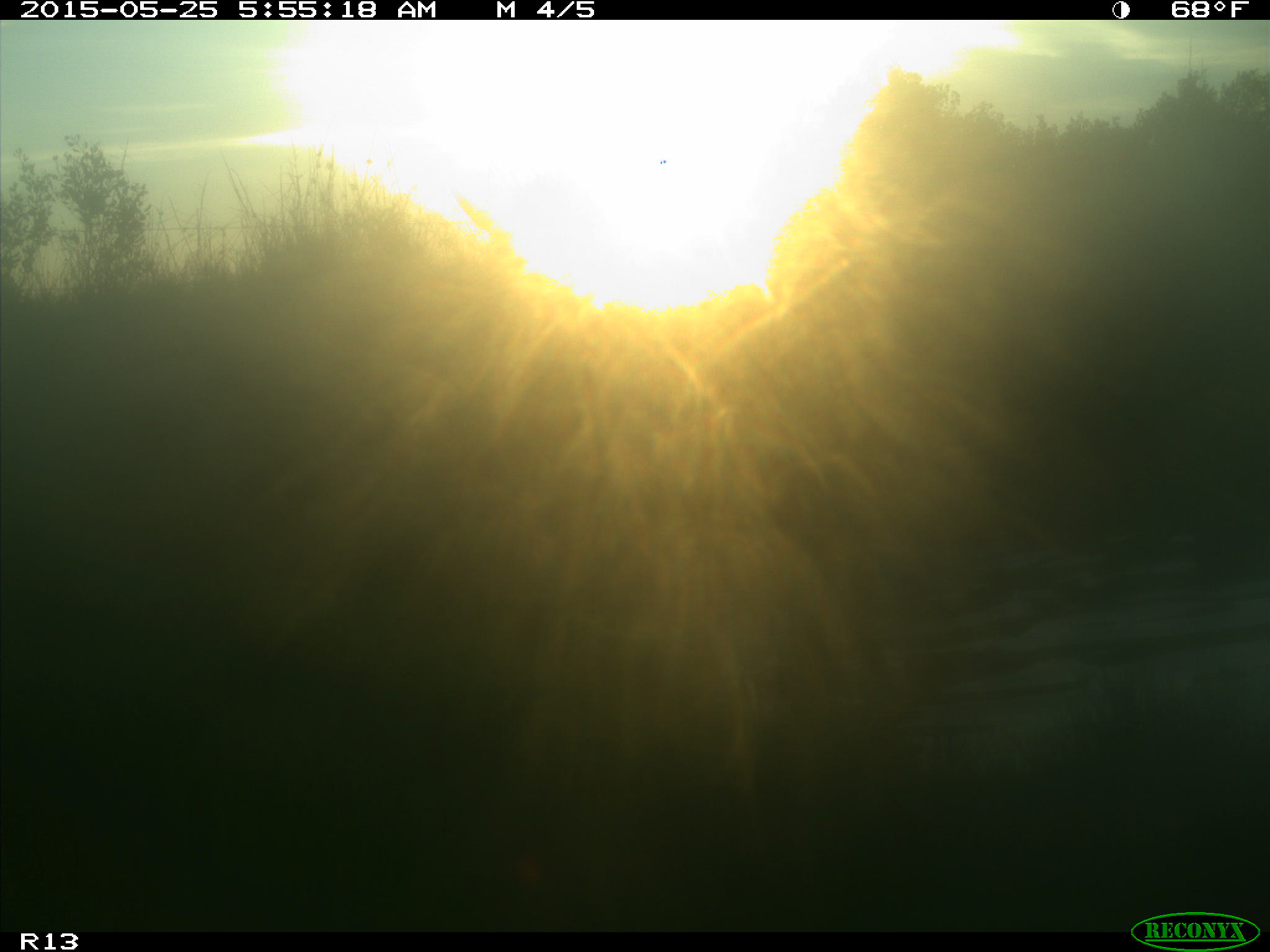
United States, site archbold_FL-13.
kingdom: Animalia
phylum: Chordata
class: Mammalia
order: Artiodactyla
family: Bovidae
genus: Bos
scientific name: Bos taurus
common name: domestic cow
Bos taurus (domestic cow).